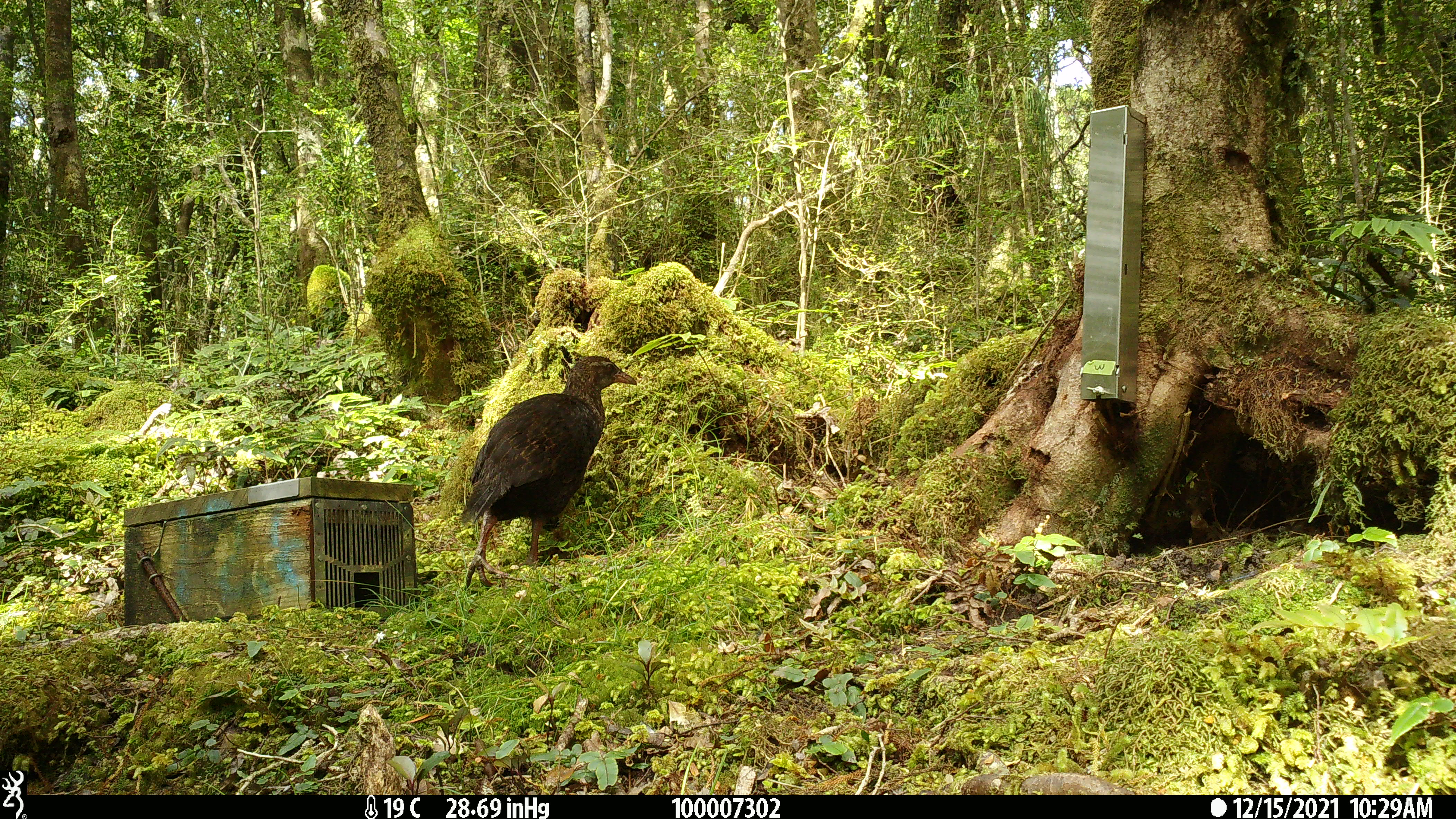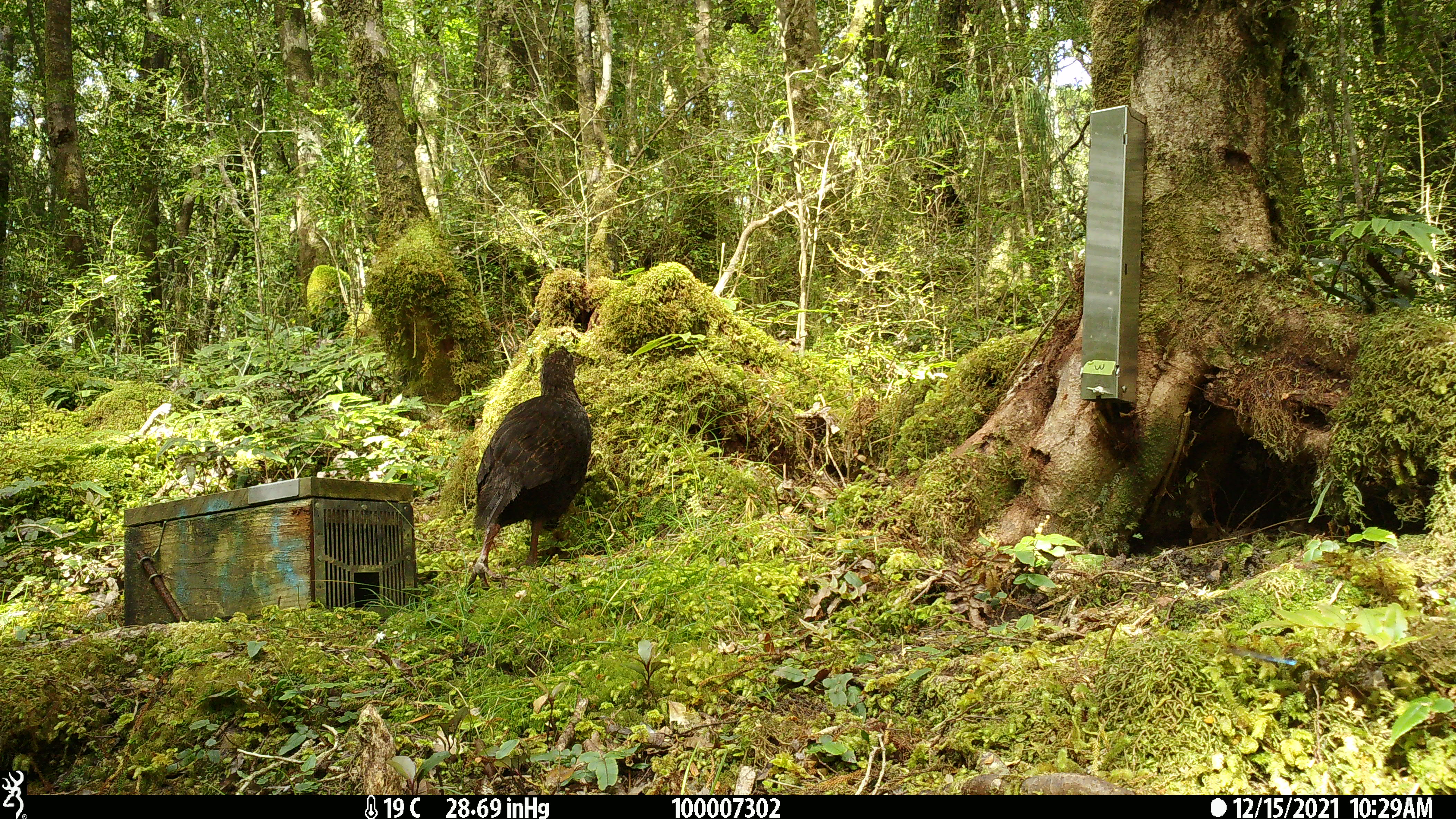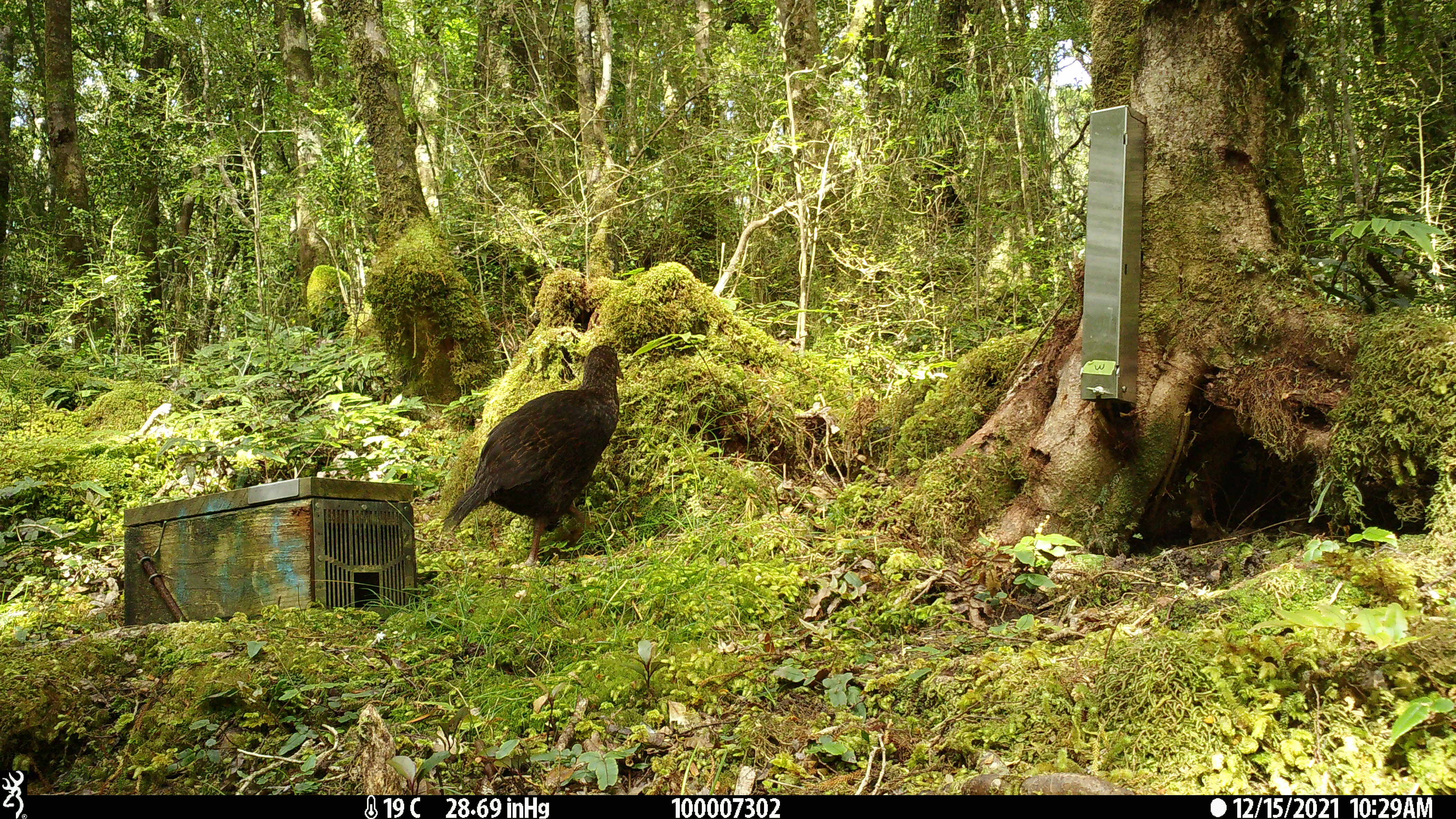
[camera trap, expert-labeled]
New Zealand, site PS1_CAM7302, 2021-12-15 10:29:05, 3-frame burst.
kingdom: Animalia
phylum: Chordata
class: Aves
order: Gruiformes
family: Rallidae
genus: Gallirallus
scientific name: Gallirallus australis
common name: weka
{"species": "weka (Gallirallus australis)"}